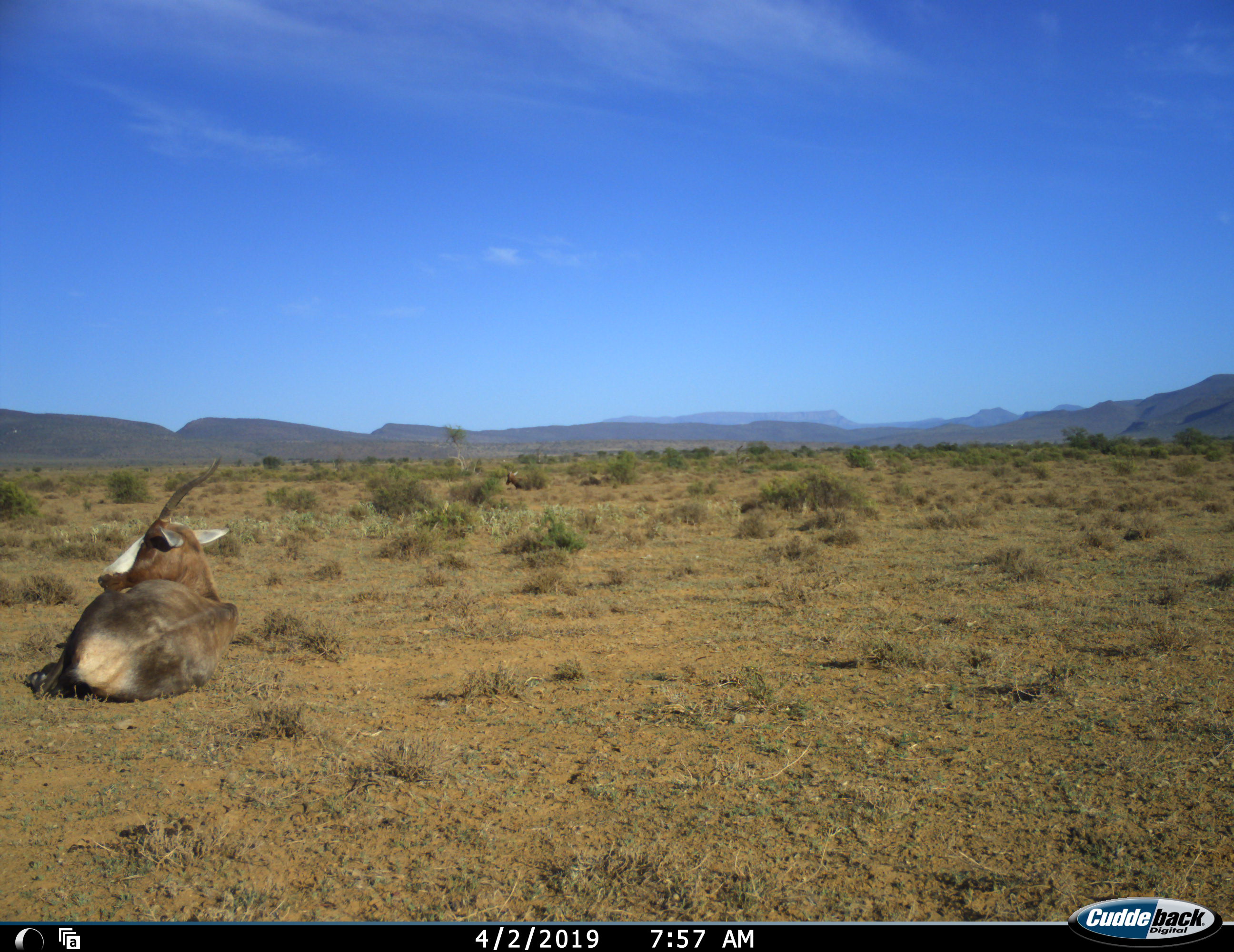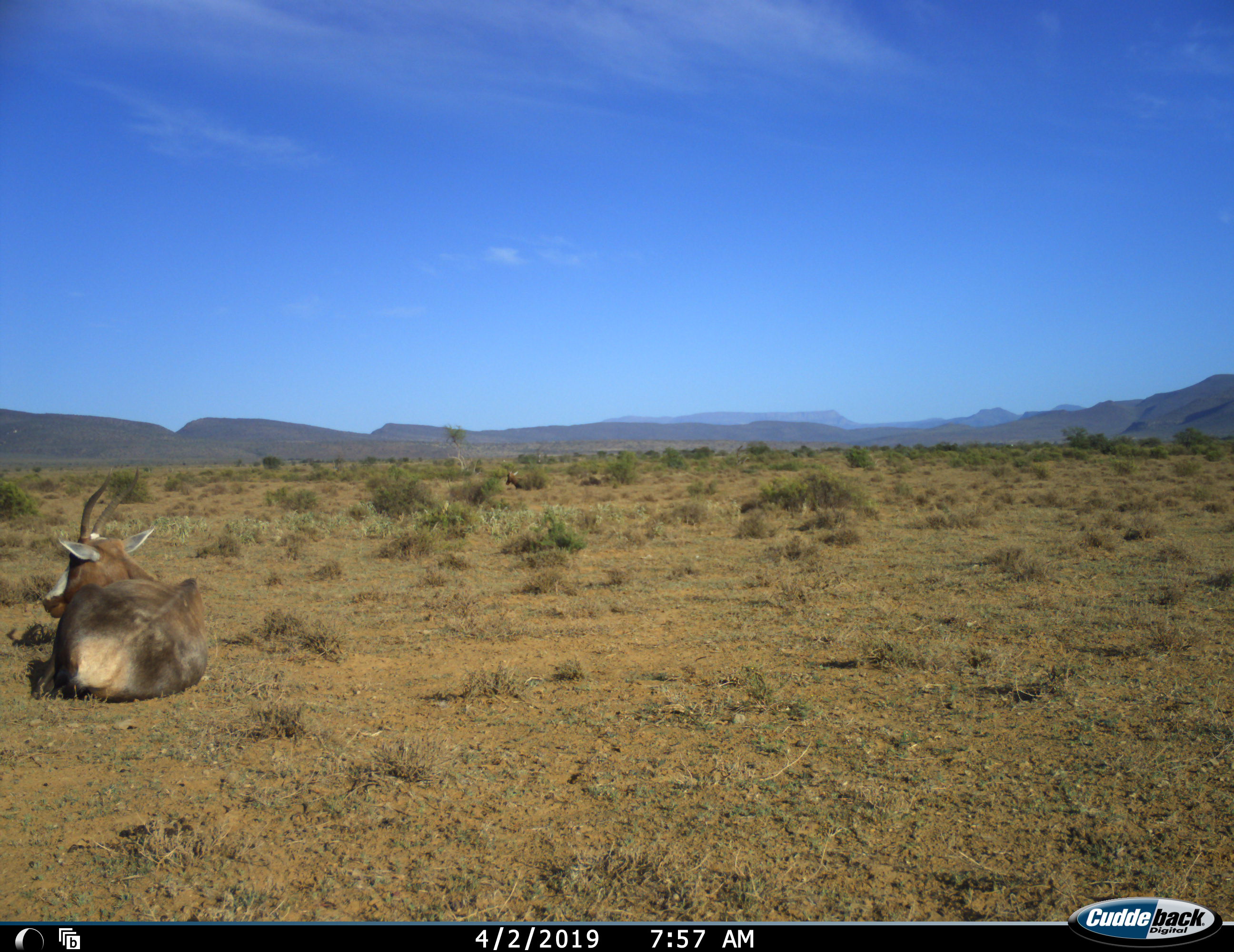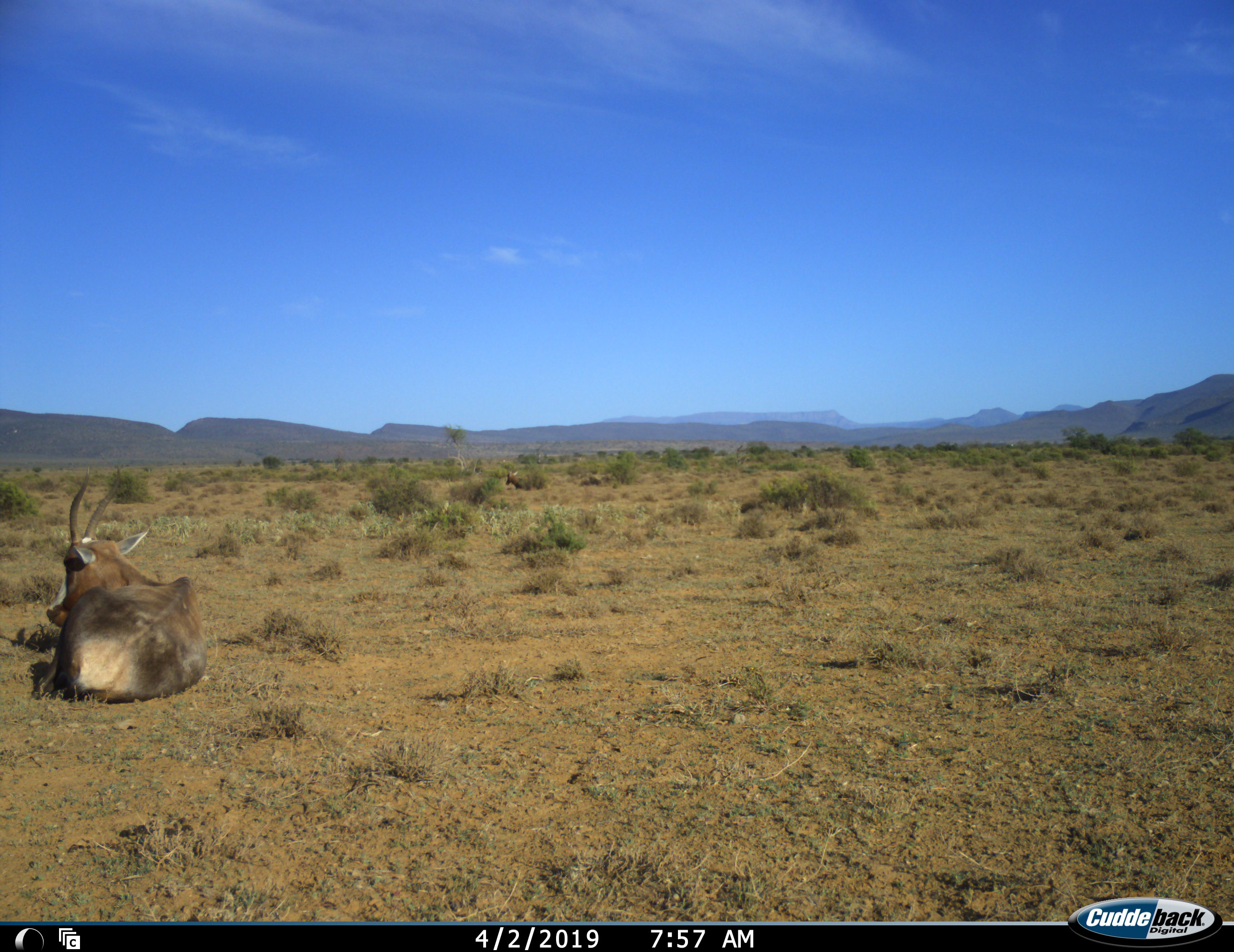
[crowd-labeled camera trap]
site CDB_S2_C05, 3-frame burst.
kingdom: Animalia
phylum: Chordata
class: Mammalia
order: Artiodactyla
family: Bovidae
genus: Damaliscus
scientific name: Damaliscus pygargus phillipsi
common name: blesbok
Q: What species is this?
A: Blesbok (Damaliscus pygargus phillipsi).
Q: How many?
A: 1.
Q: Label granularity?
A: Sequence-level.